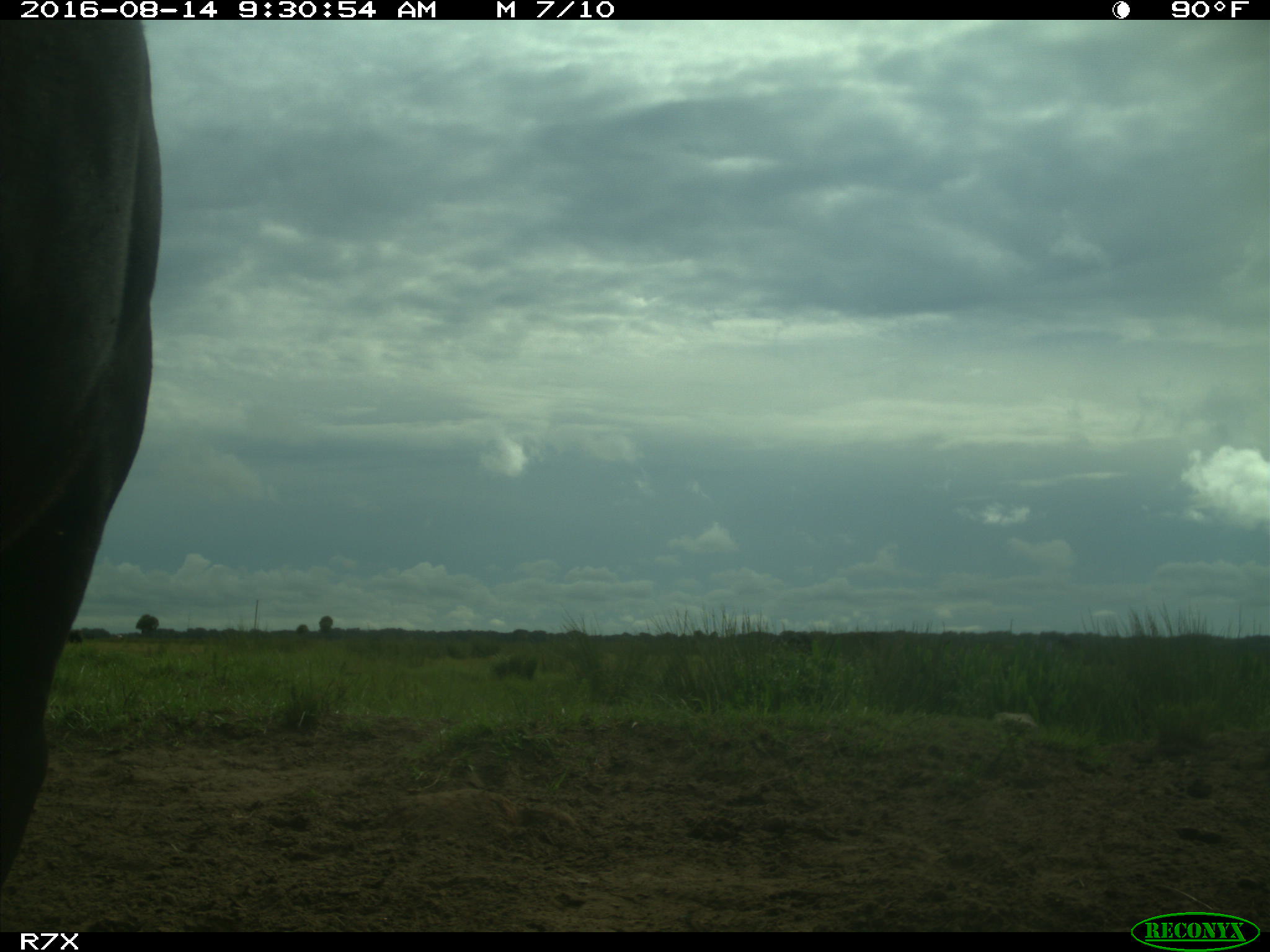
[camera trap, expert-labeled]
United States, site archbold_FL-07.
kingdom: Animalia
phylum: Chordata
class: Mammalia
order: Artiodactyla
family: Bovidae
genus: Bos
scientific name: Bos taurus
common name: domestic cow